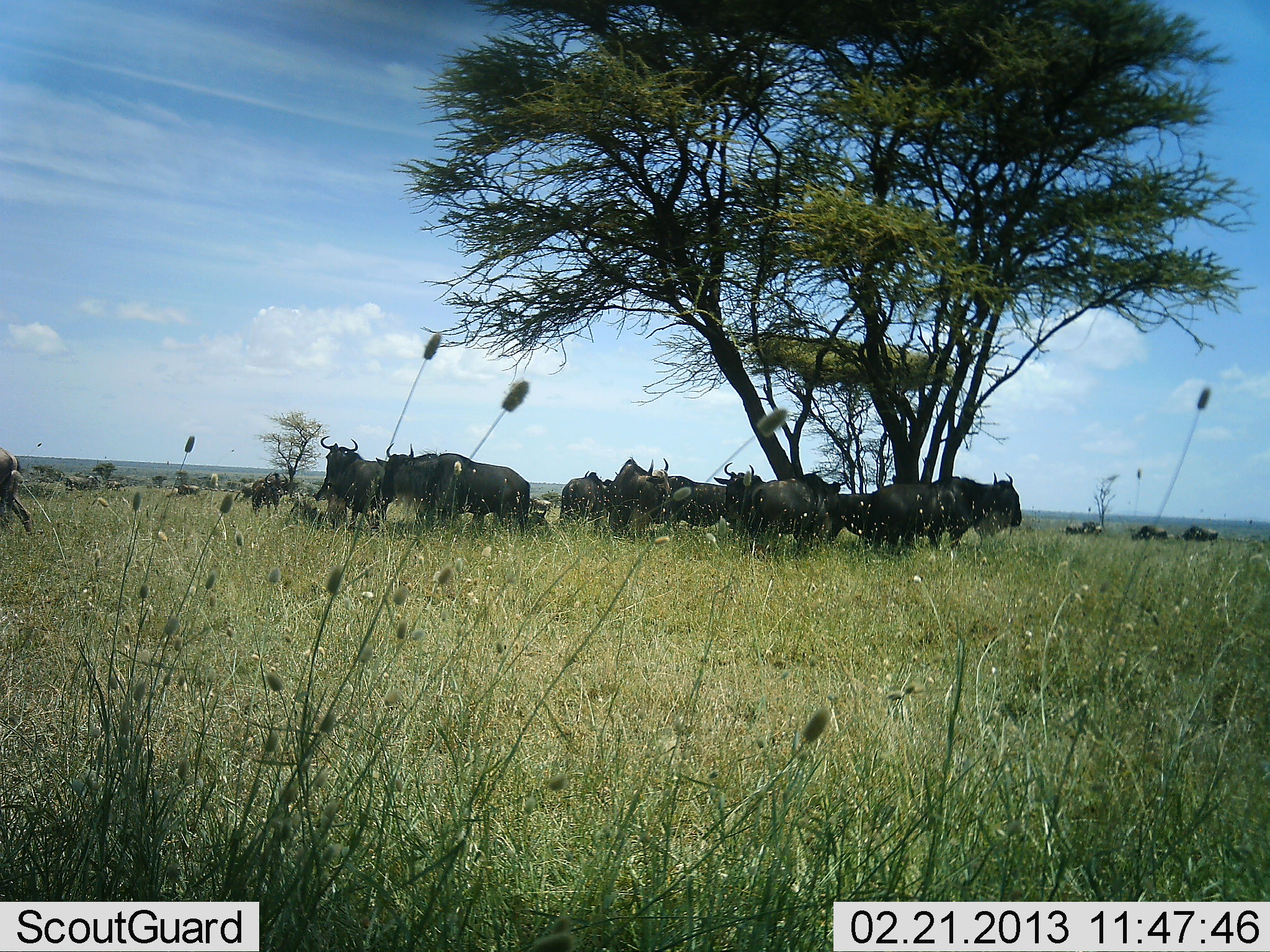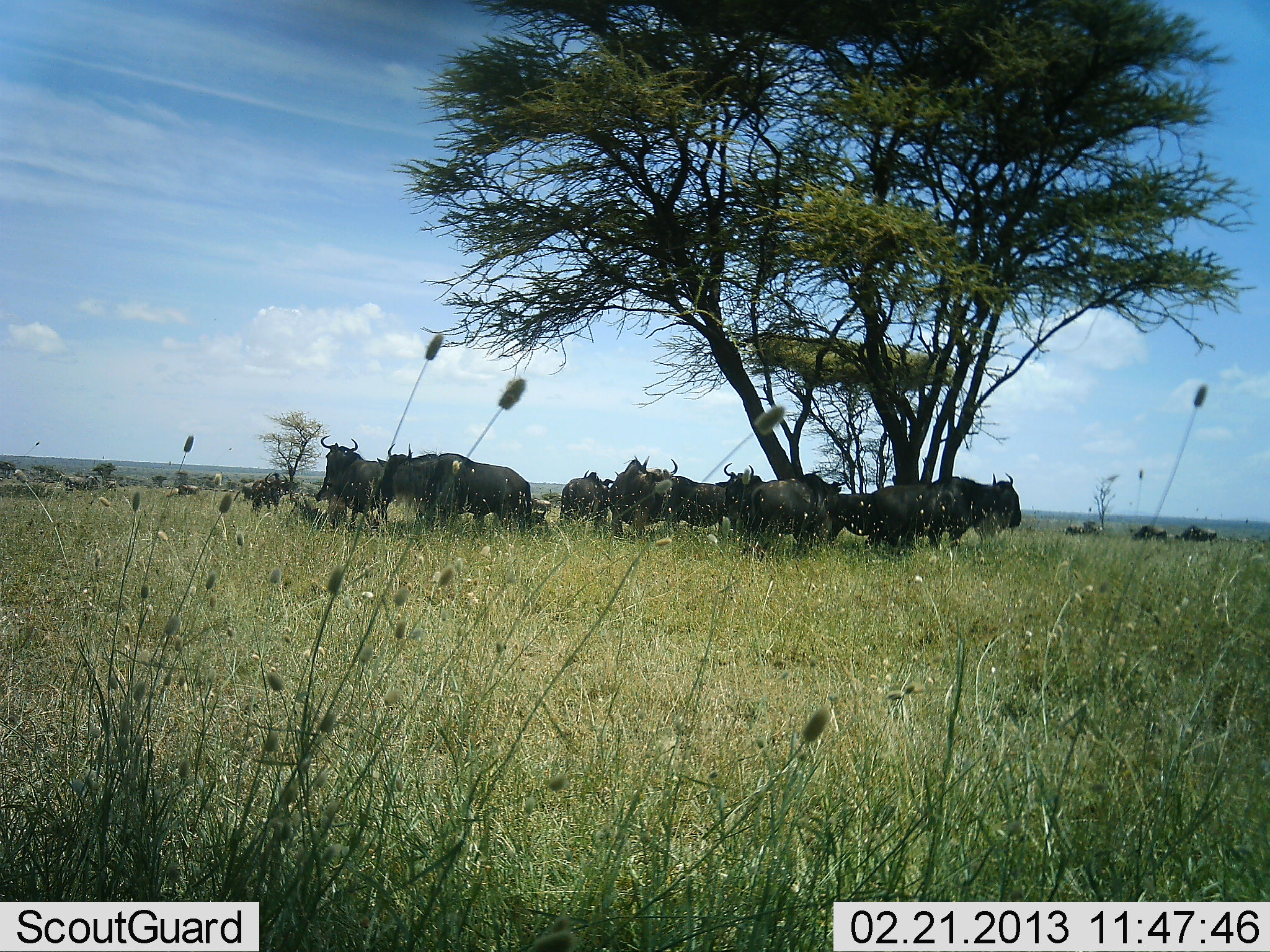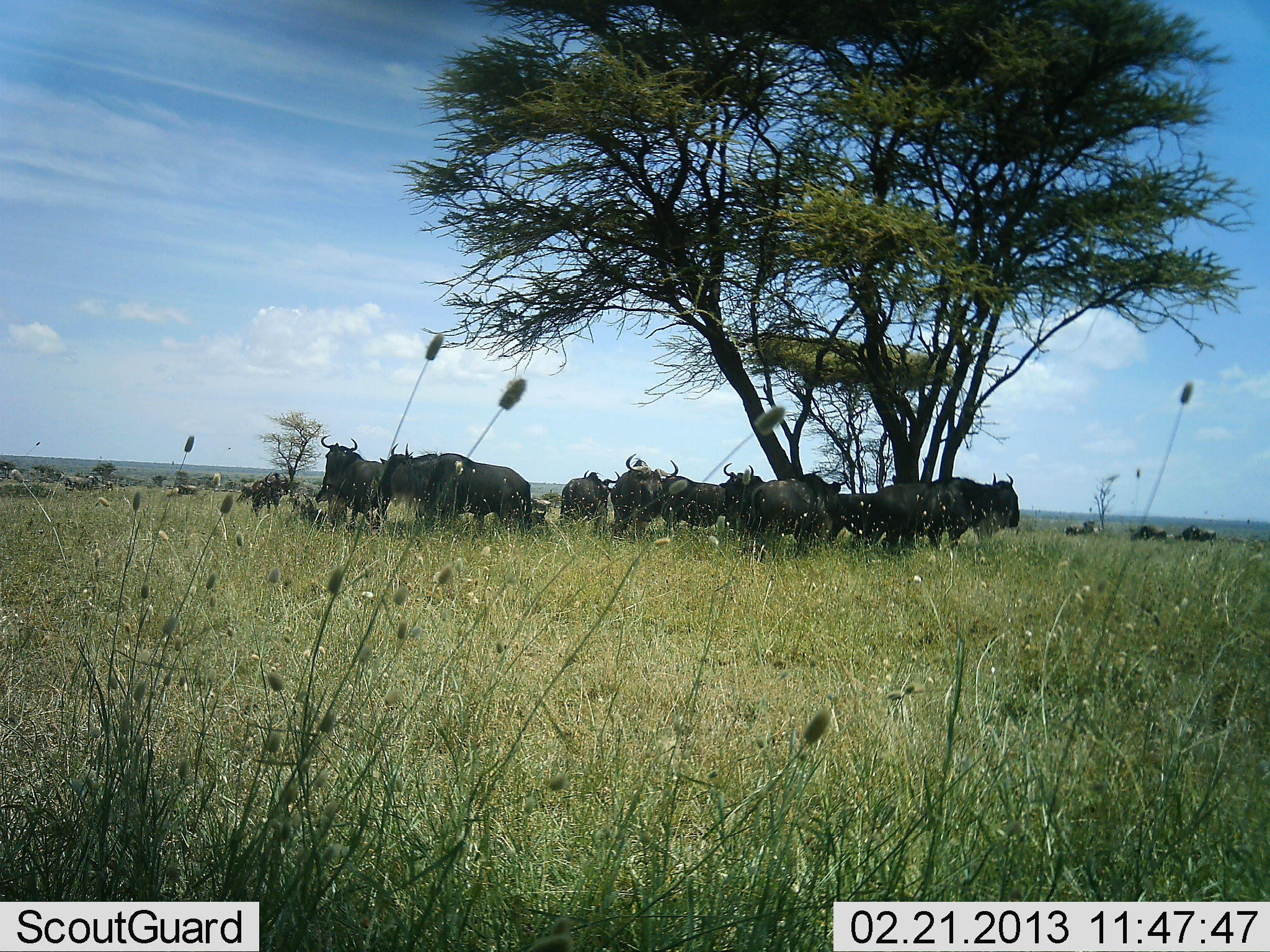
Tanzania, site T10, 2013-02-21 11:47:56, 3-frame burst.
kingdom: Animalia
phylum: Chordata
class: Mammalia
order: Artiodactyla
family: Bovidae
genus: Connochaetes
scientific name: Connochaetes taurinus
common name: blue wildebeest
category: wildebeest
Wildebeest (blue wildebeest) (Connochaetes taurinus), count 11-50. Behavior (volunteer vote fractions): standing 88%, resting 12%, moving 12%, interacting 12%. Young present (vote fraction): 0%. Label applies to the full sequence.